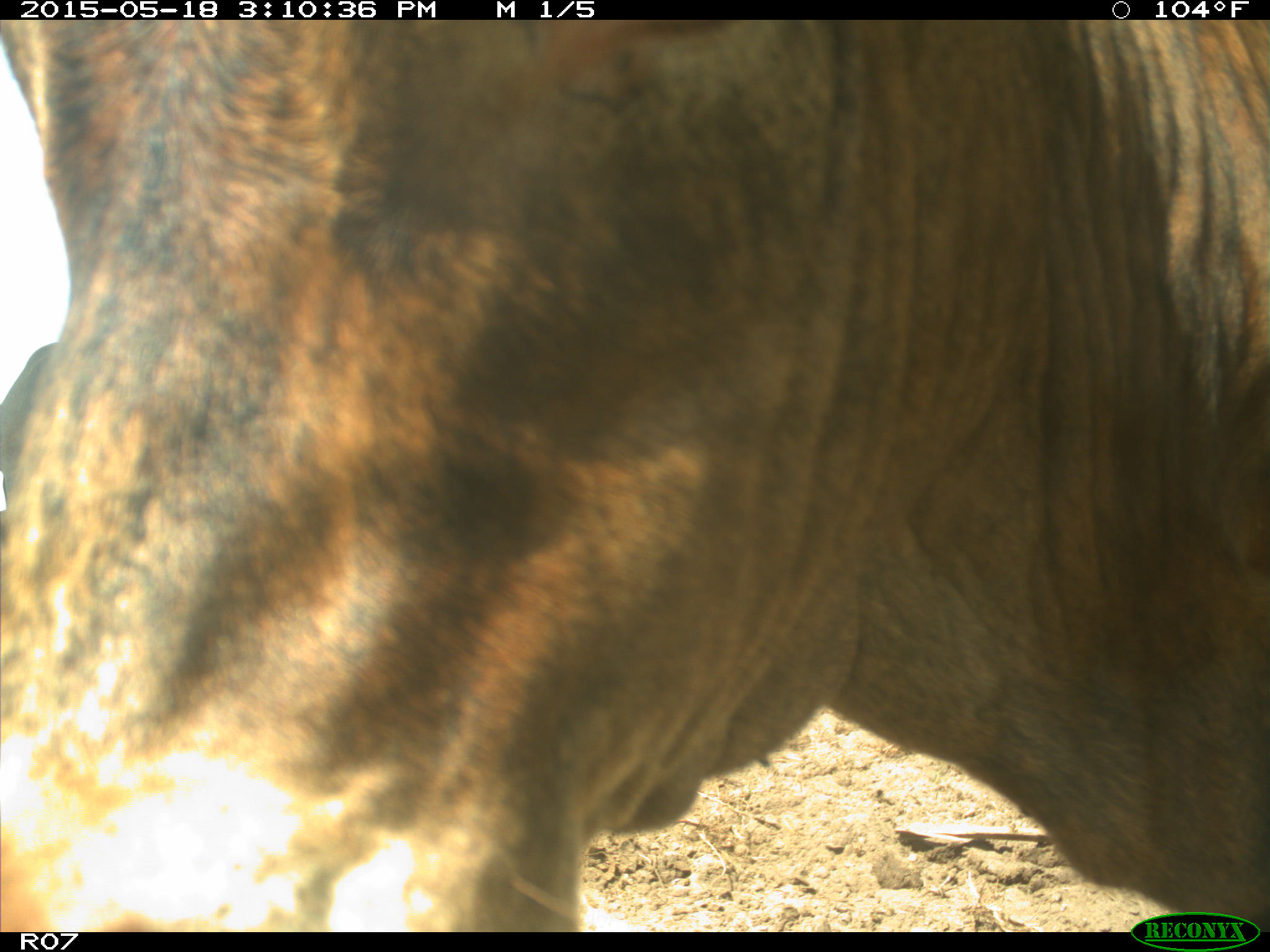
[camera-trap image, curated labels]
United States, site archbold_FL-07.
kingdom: Animalia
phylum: Chordata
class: Mammalia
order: Artiodactyla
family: Bovidae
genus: Bos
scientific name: Bos taurus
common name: domestic cow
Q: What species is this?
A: Bos taurus (domestic cow).